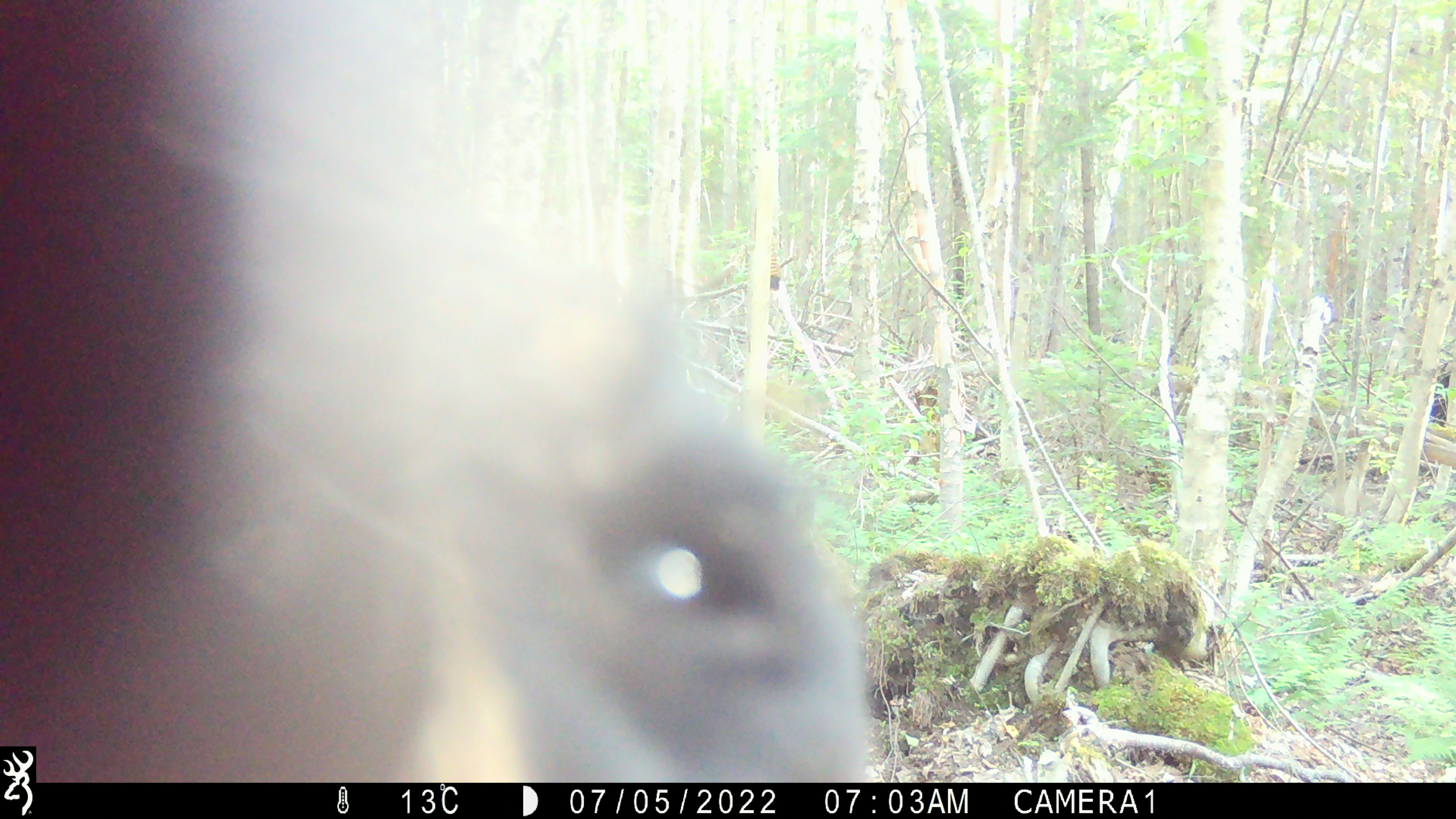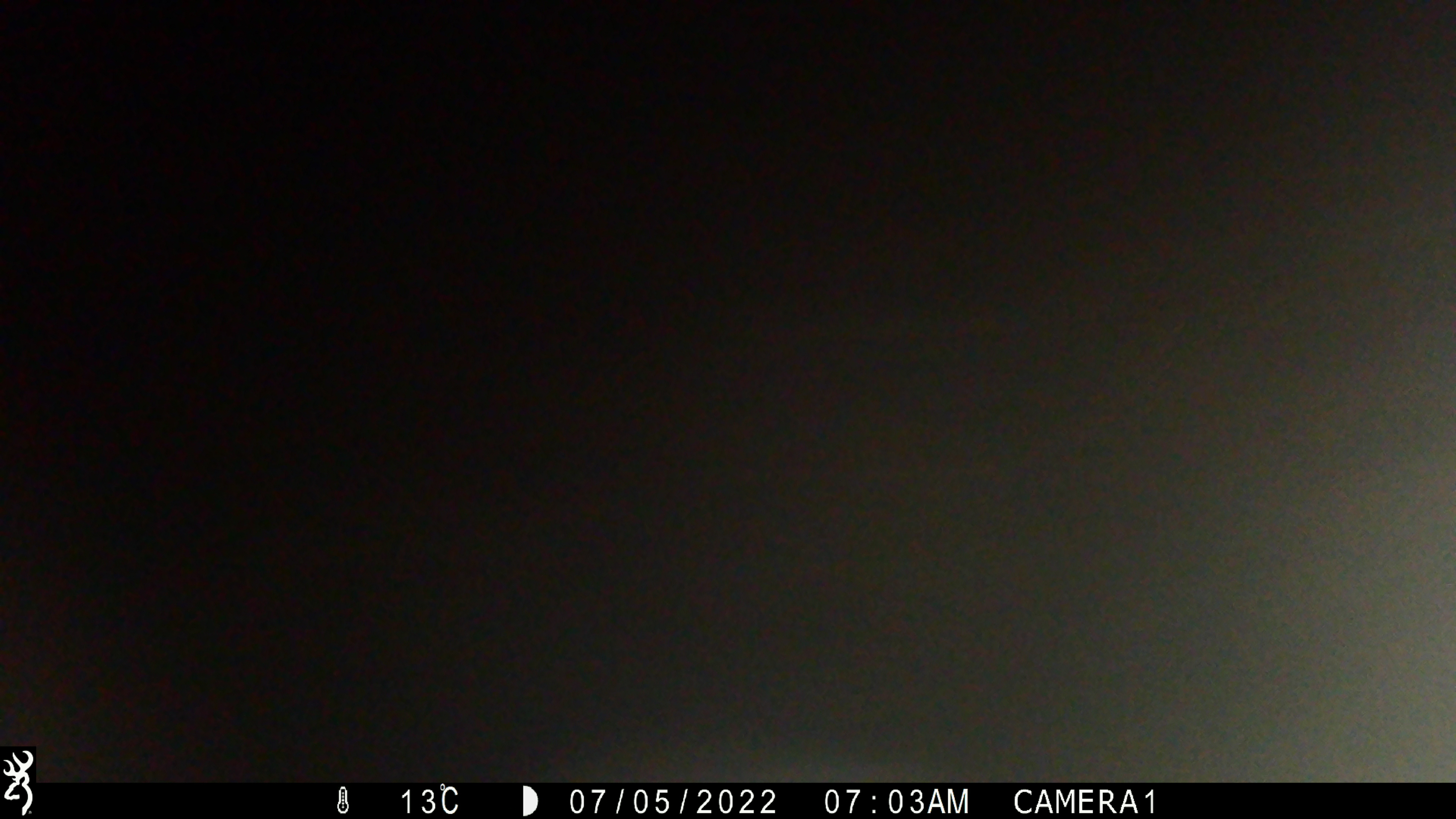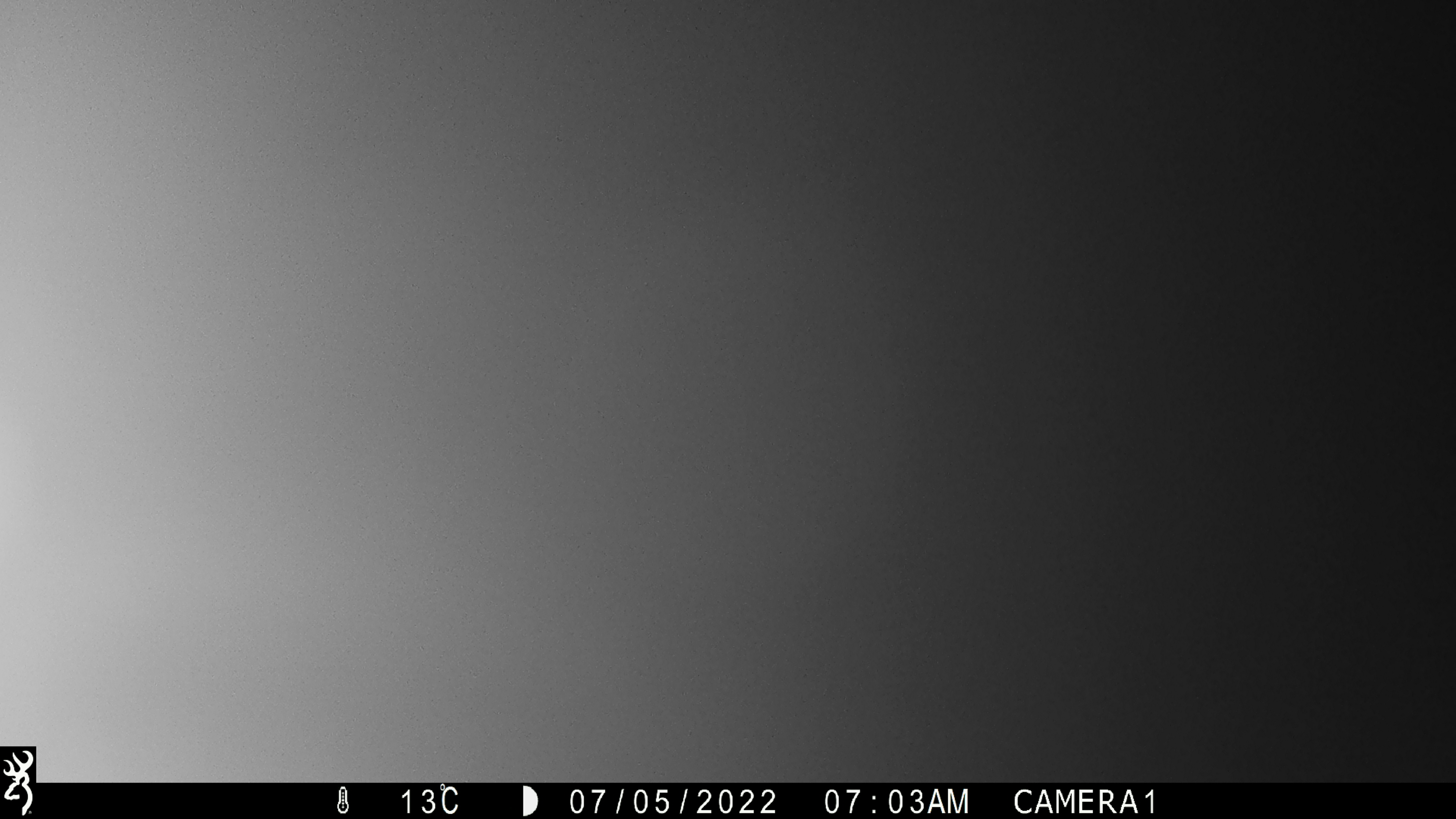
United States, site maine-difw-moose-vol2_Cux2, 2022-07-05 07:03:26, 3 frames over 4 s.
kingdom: Animalia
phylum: Chordata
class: Mammalia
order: Carnivora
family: Ursidae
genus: Ursus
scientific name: Ursus americanus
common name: black bear